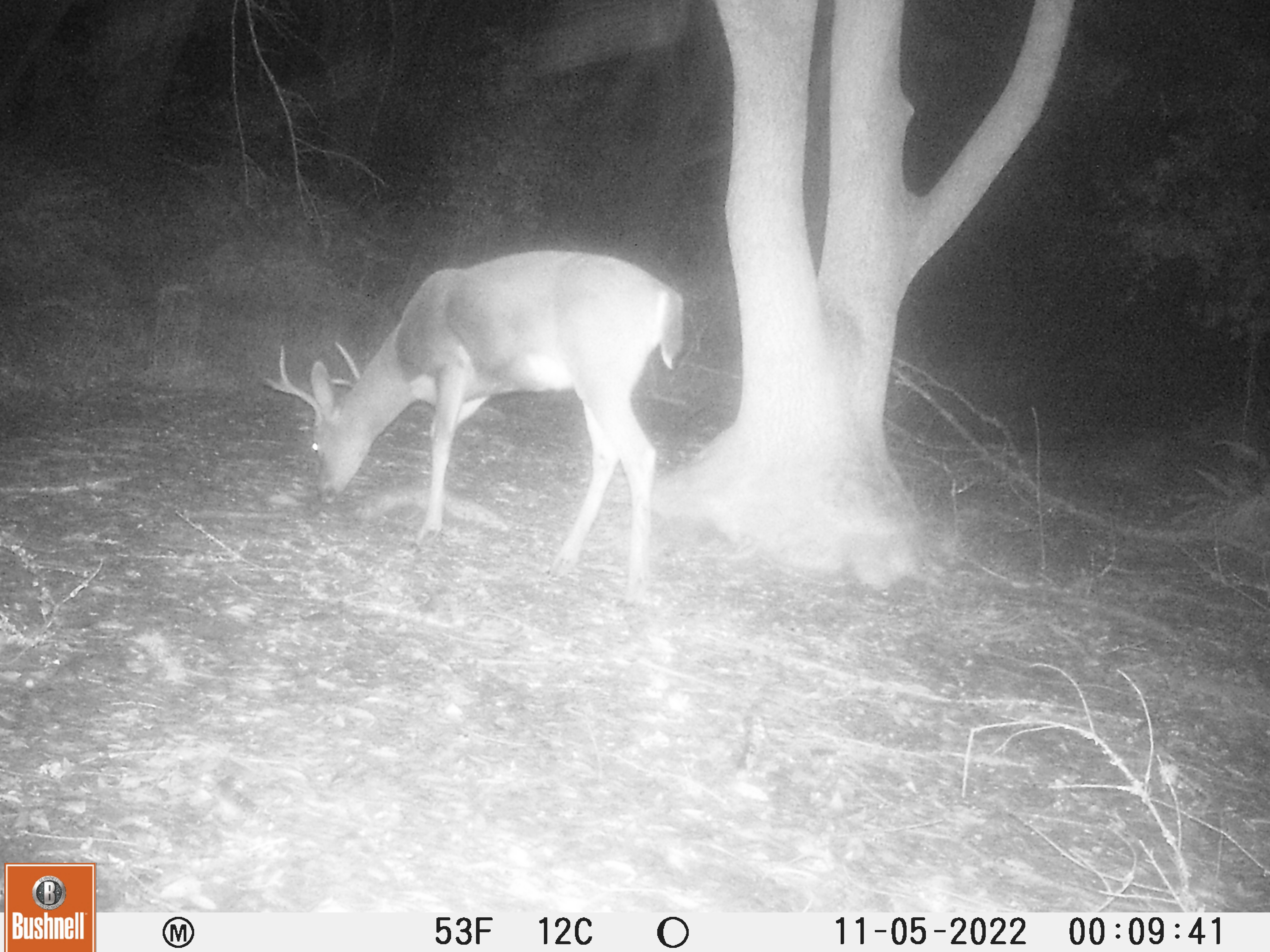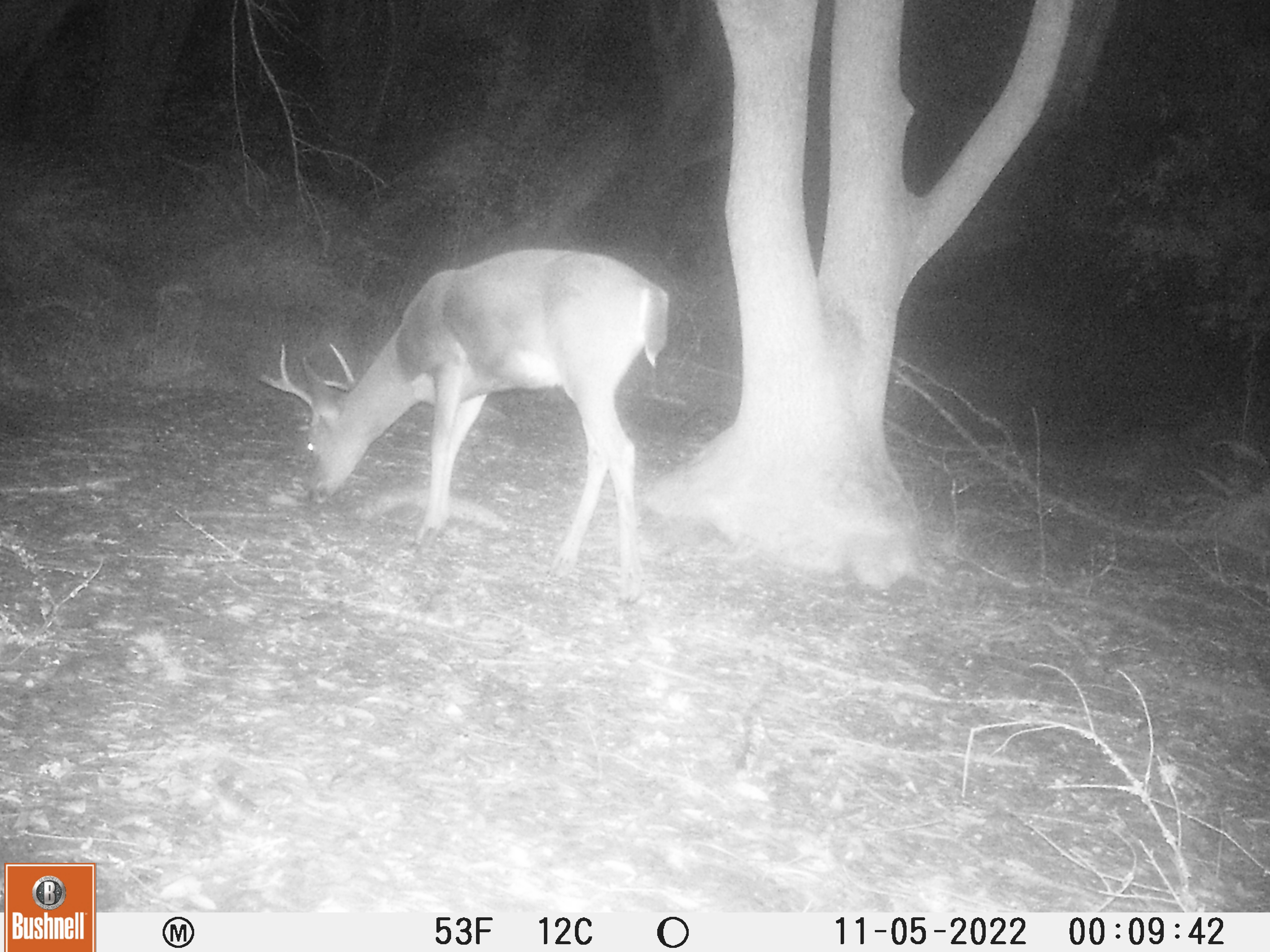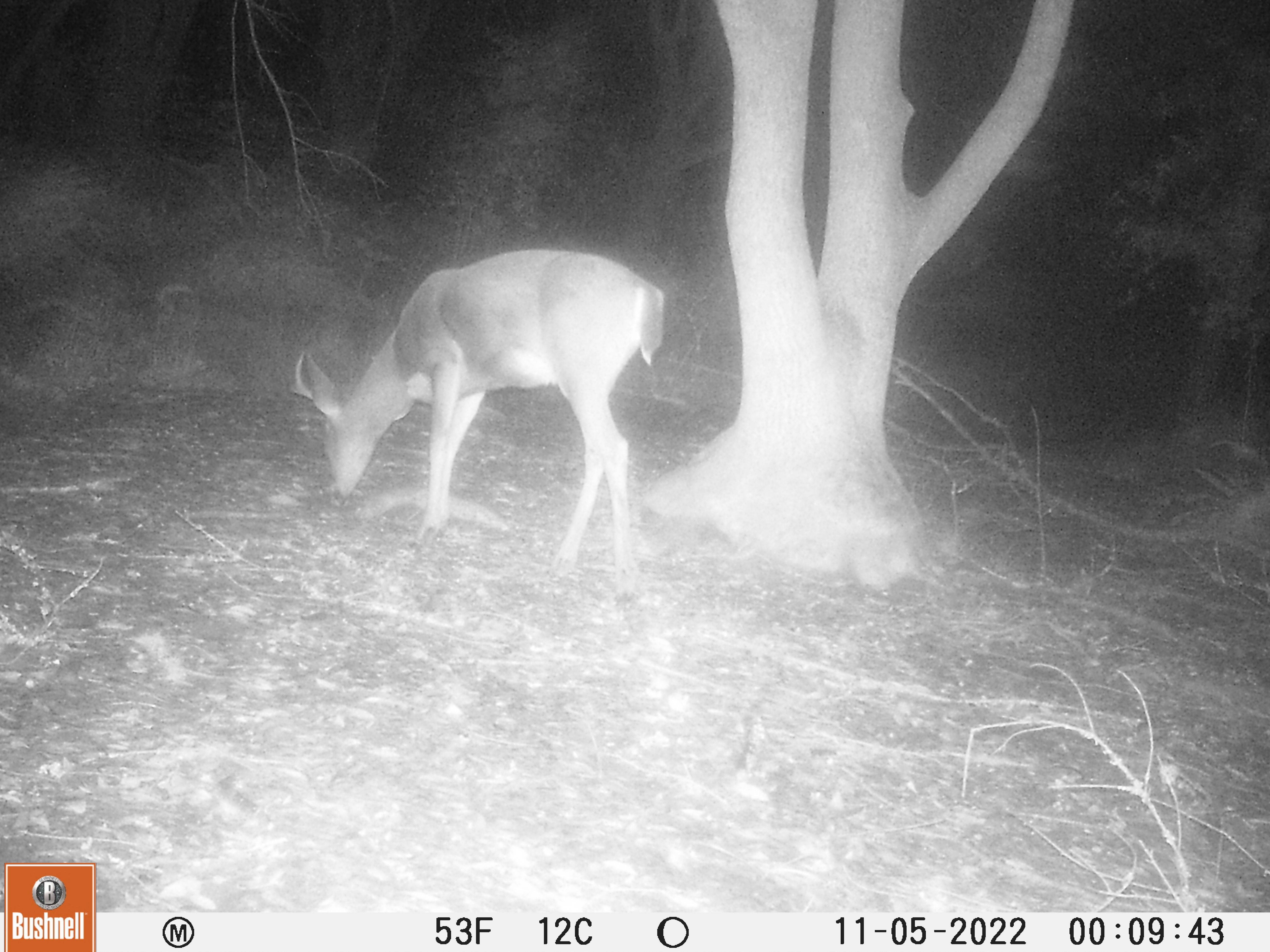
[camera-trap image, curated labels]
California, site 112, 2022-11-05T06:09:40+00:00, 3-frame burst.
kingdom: Animalia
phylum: Chordata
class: Mammalia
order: Artiodactyla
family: Cervidae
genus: Odocoileus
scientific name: Odocoileus hemionus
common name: mule deer